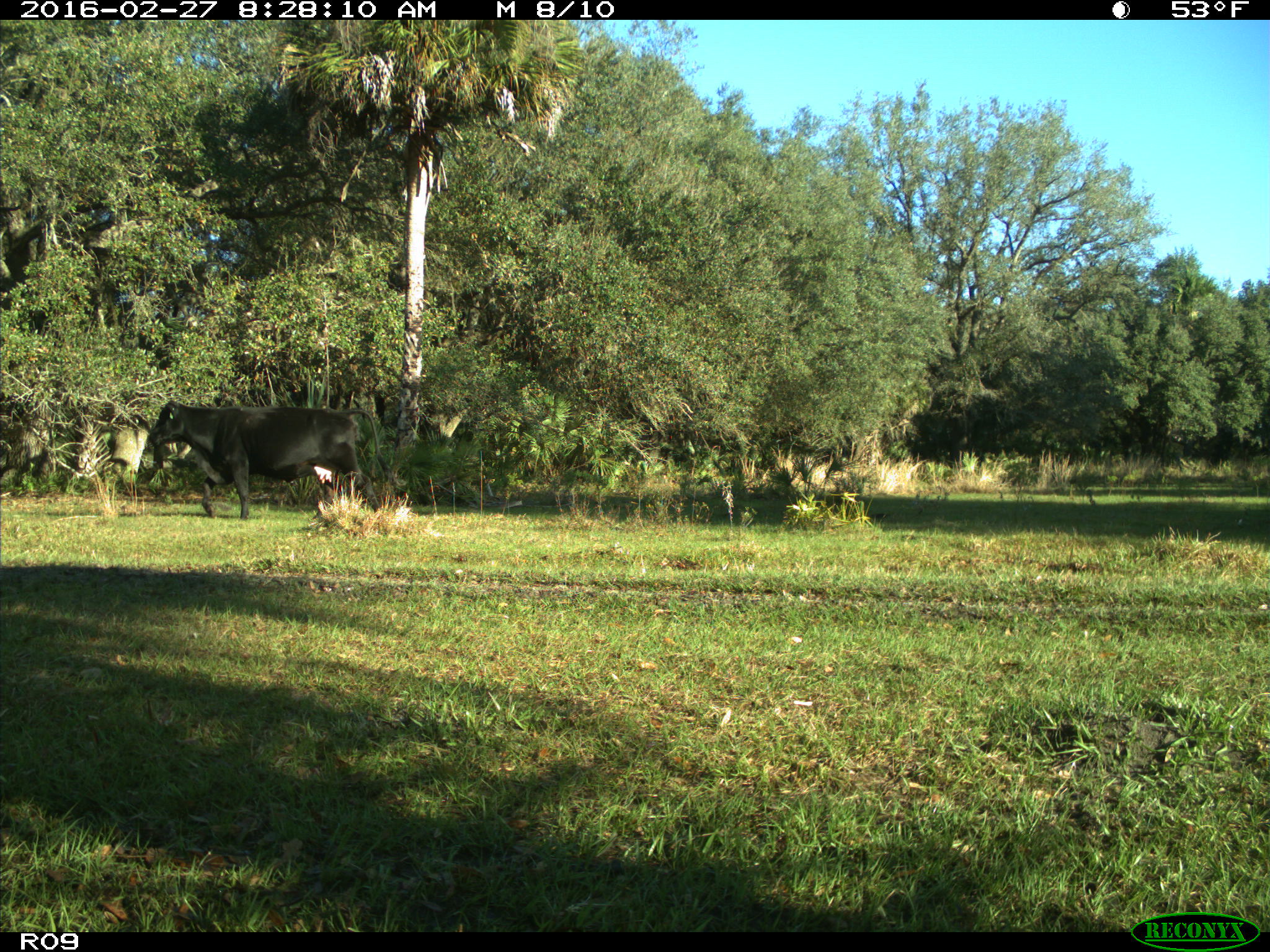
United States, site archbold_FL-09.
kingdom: Animalia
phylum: Chordata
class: Mammalia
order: Artiodactyla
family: Bovidae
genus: Bos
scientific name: Bos taurus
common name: domestic cow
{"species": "Bos taurus (domestic cow)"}